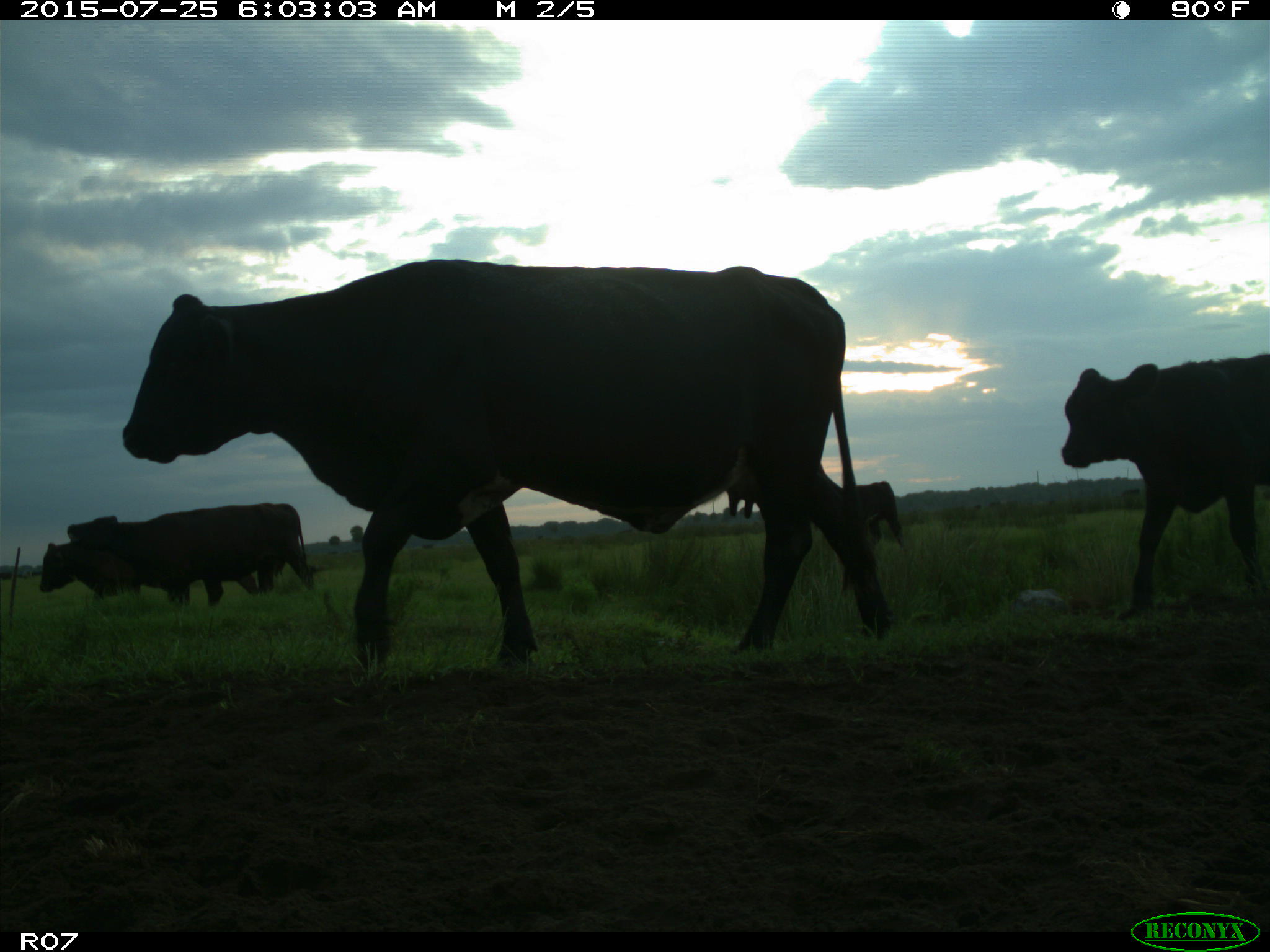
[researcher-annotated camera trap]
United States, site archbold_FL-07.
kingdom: Animalia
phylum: Chordata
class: Mammalia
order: Artiodactyla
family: Bovidae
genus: Bos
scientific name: Bos taurus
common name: domestic cow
Bos taurus (domestic cow).